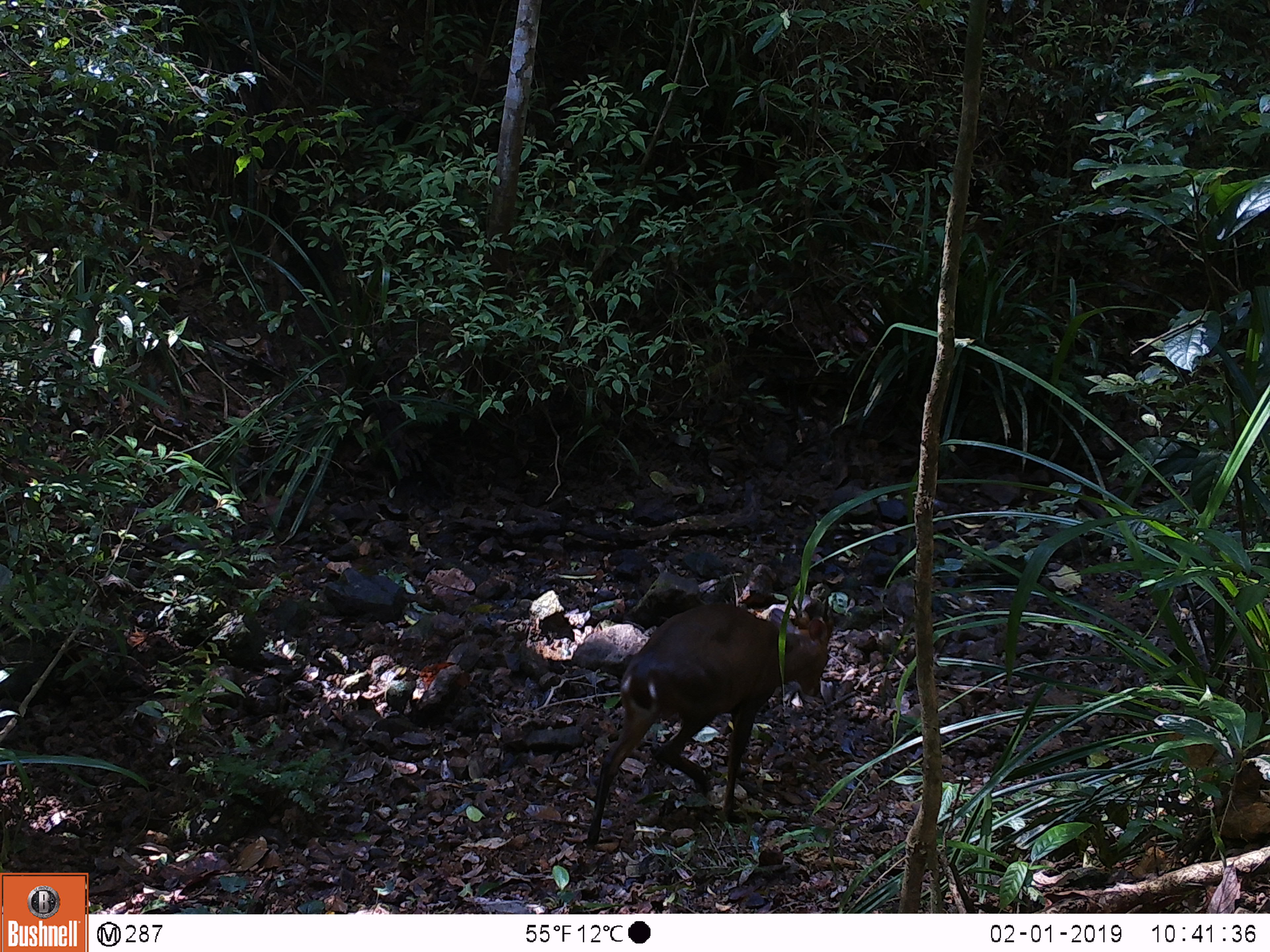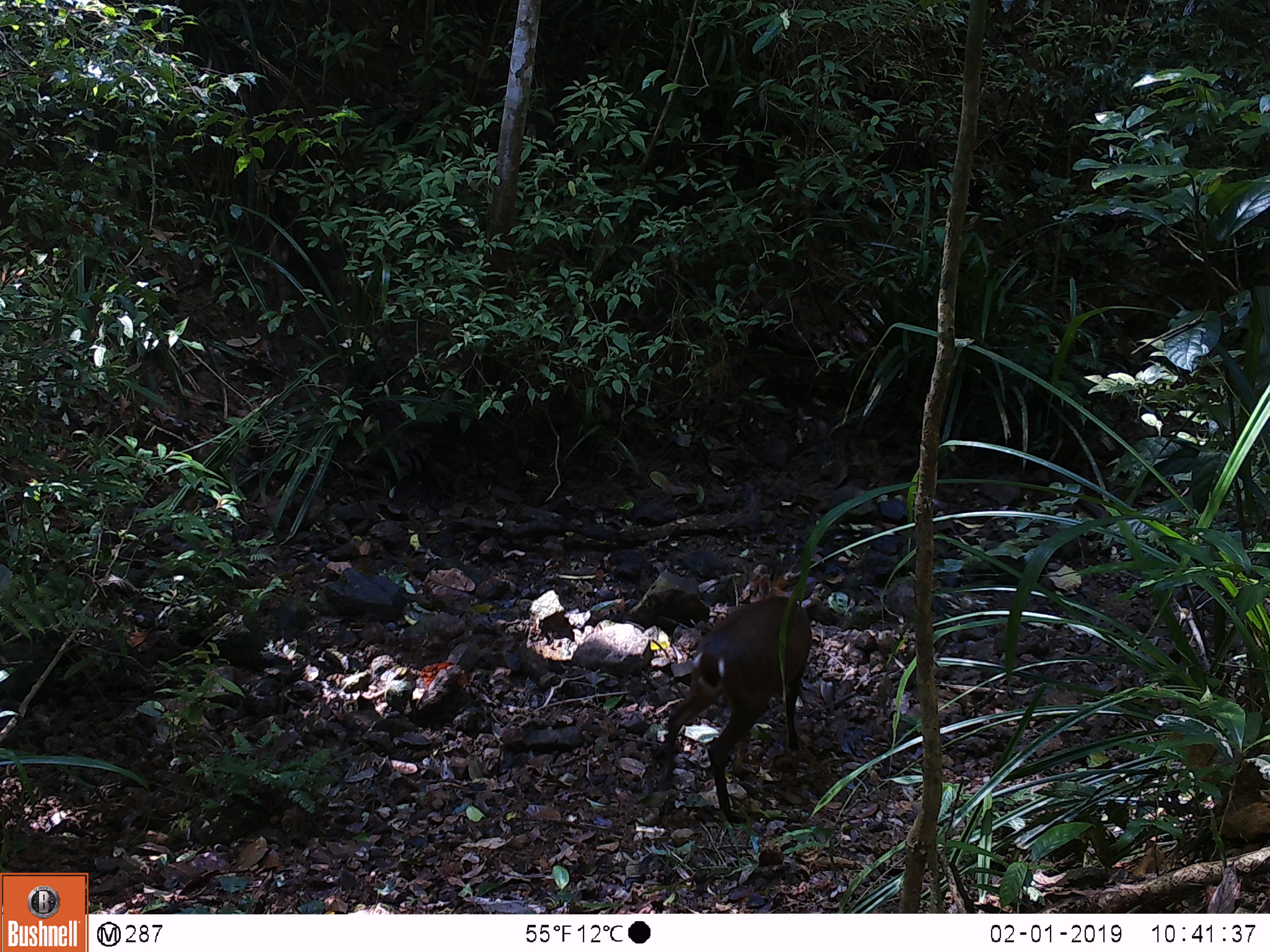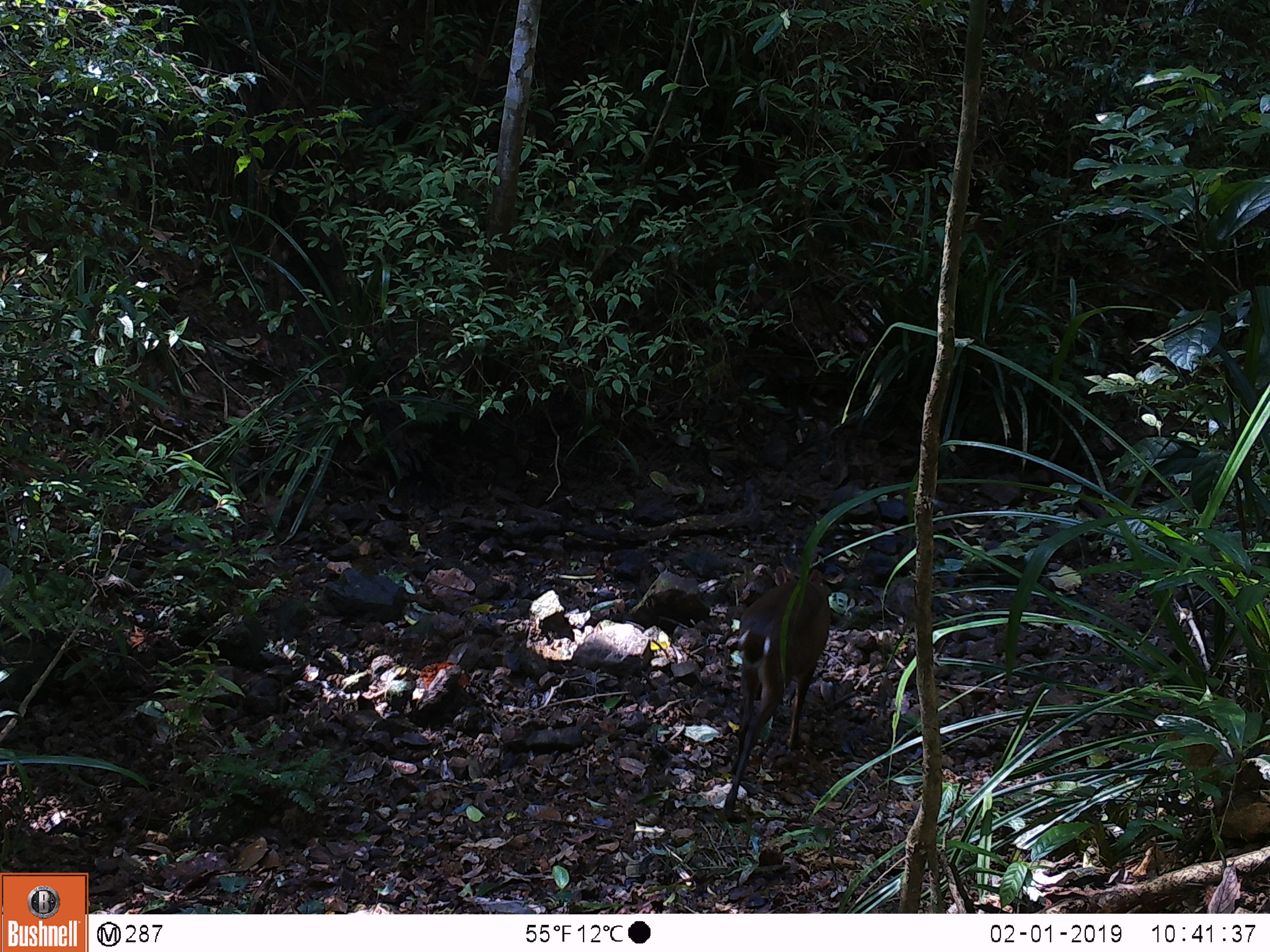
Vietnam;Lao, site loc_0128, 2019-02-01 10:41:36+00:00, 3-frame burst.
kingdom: Animalia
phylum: Chordata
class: Mammalia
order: Artiodactyla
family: Cervidae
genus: Muntiacus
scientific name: Muntiacus vuquangensis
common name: large-antlered muntjac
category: large antlered muntjac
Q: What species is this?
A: Large antlered muntjac (large-antlered muntjac) (Muntiacus vuquangensis).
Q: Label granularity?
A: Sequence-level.